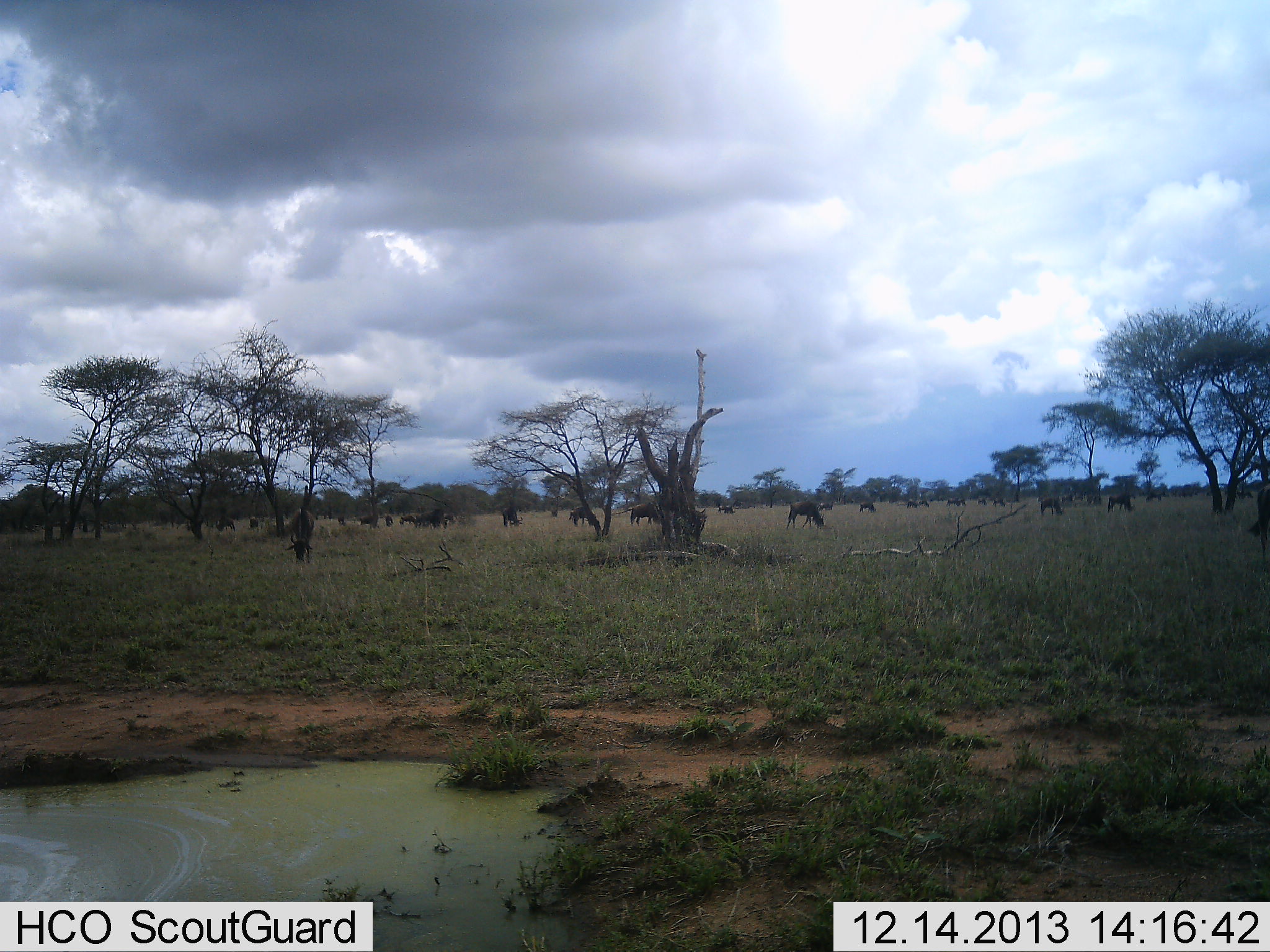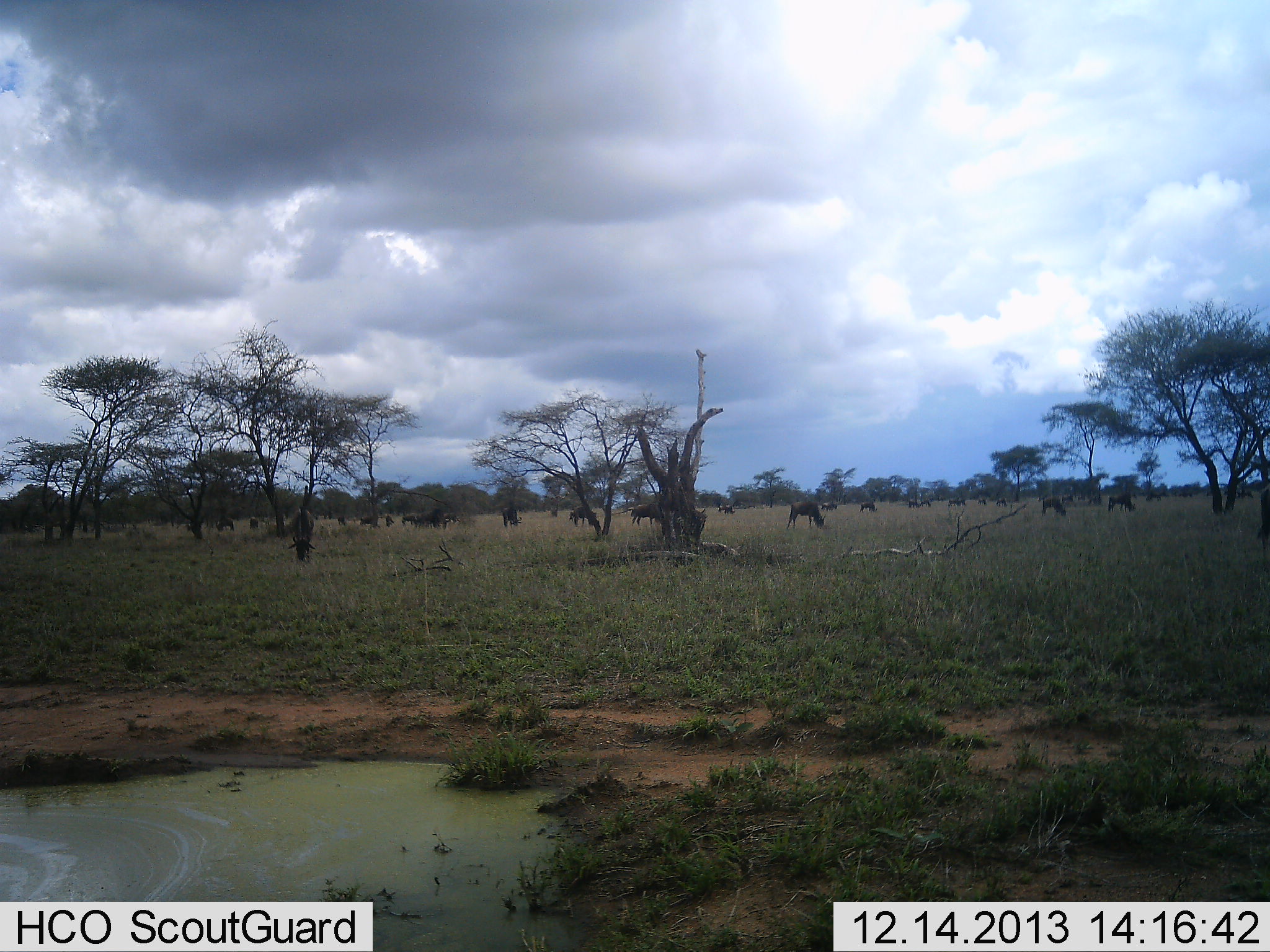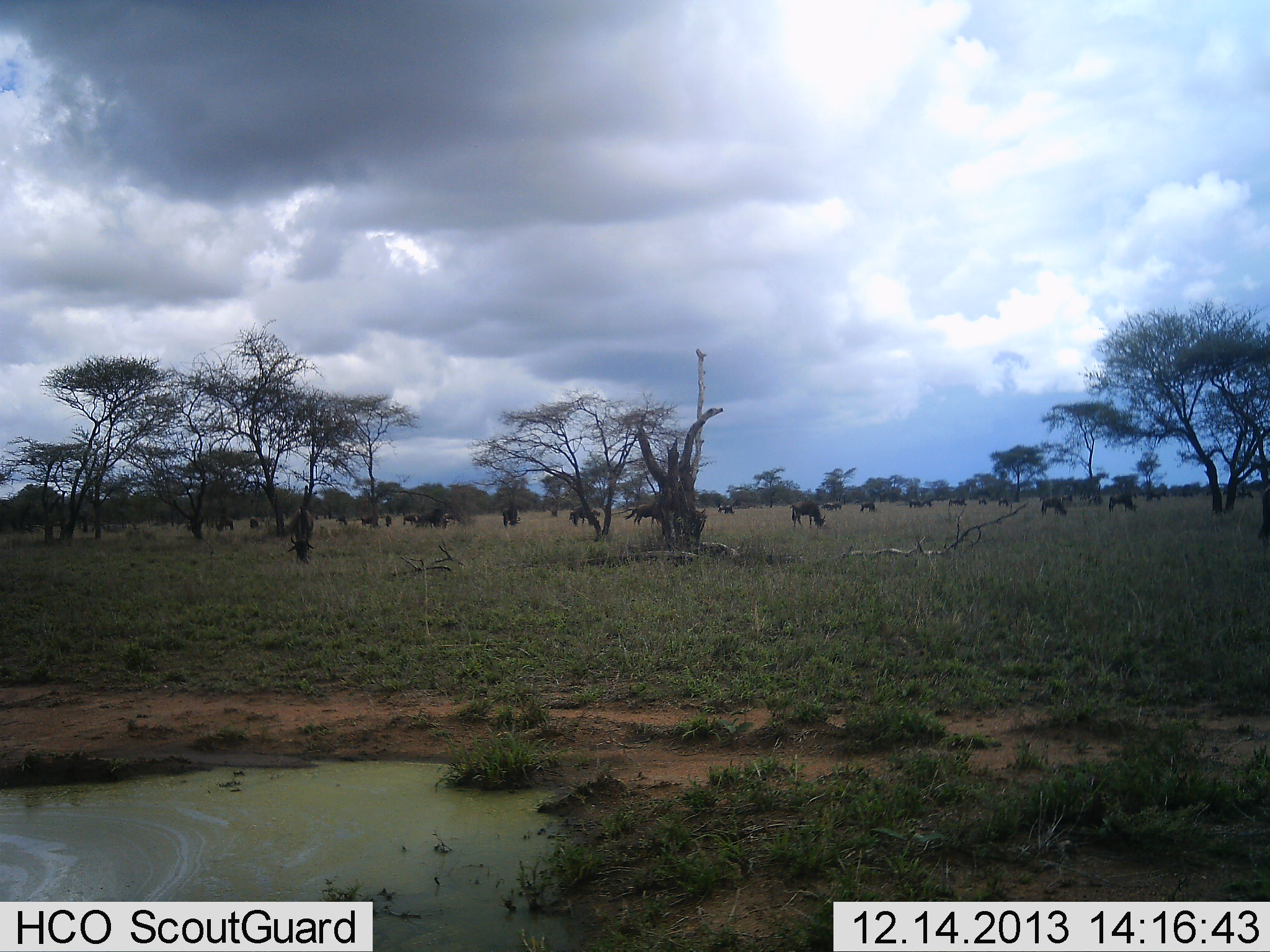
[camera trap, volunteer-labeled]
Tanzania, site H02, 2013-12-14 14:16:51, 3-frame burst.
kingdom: Animalia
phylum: Chordata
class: Mammalia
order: Artiodactyla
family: Bovidae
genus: Connochaetes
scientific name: Connochaetes taurinus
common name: blue wildebeest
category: wildebeest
Wildebeest (blue wildebeest) (Connochaetes taurinus), count 11-50. Behavior (volunteer vote fractions): standing 20%, resting 0%, moving 0%, interacting 0%. Young present (vote fraction): 0%. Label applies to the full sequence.